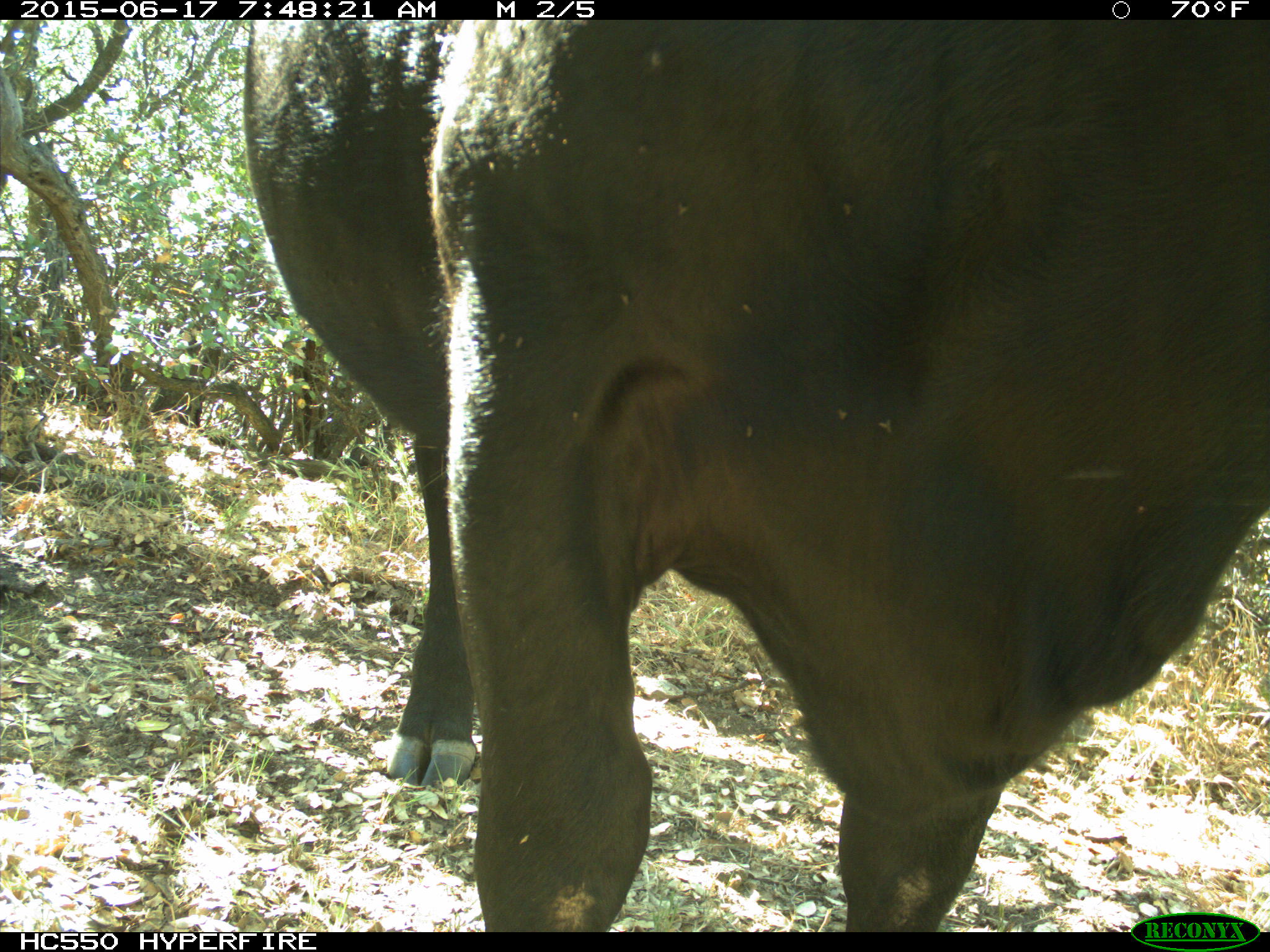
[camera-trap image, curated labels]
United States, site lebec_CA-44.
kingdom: Animalia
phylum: Chordata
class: Mammalia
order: Artiodactyla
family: Bovidae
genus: Bos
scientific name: Bos taurus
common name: domestic cow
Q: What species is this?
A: Bos taurus (domestic cow).